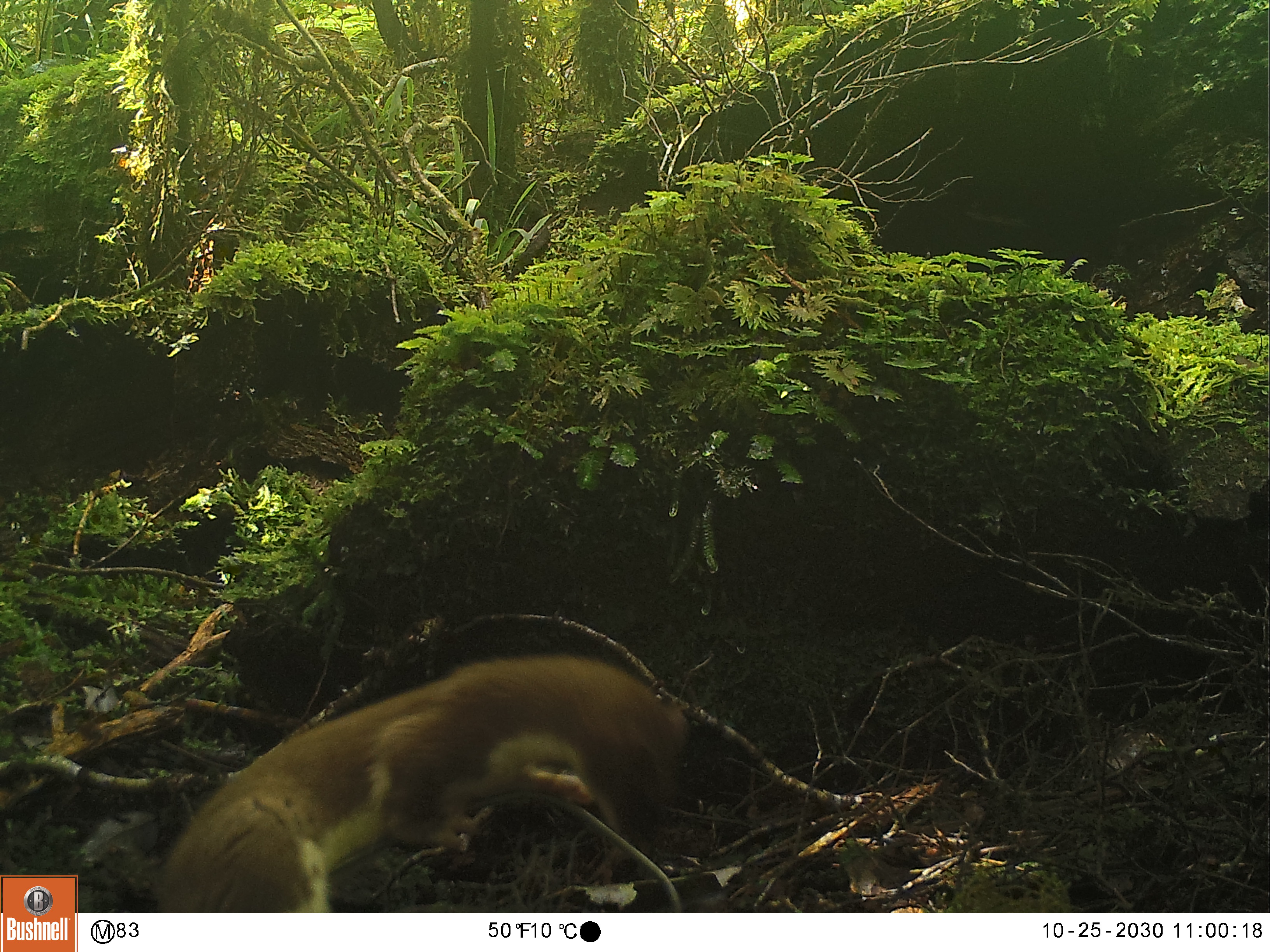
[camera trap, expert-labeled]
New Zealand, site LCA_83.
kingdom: Animalia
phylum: Chordata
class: Mammalia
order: Carnivora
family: Mustelidae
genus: Mustela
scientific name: Mustela erminea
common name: stoat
Stoat (Mustela erminea).